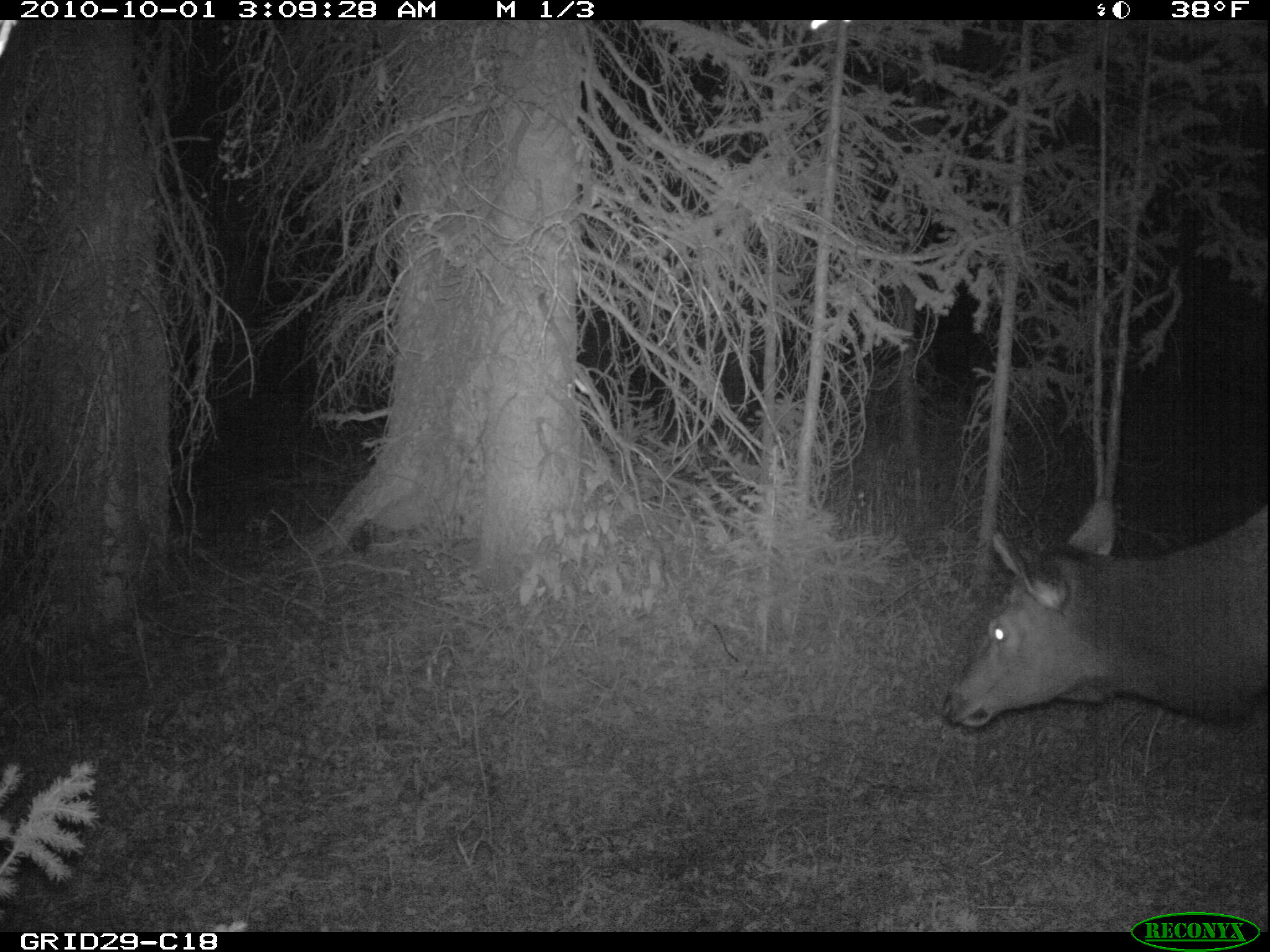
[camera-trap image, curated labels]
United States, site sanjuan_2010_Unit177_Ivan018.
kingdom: Animalia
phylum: Chordata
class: Mammalia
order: Artiodactyla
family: Cervidae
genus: Cervus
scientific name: Cervus elaphus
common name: red deer